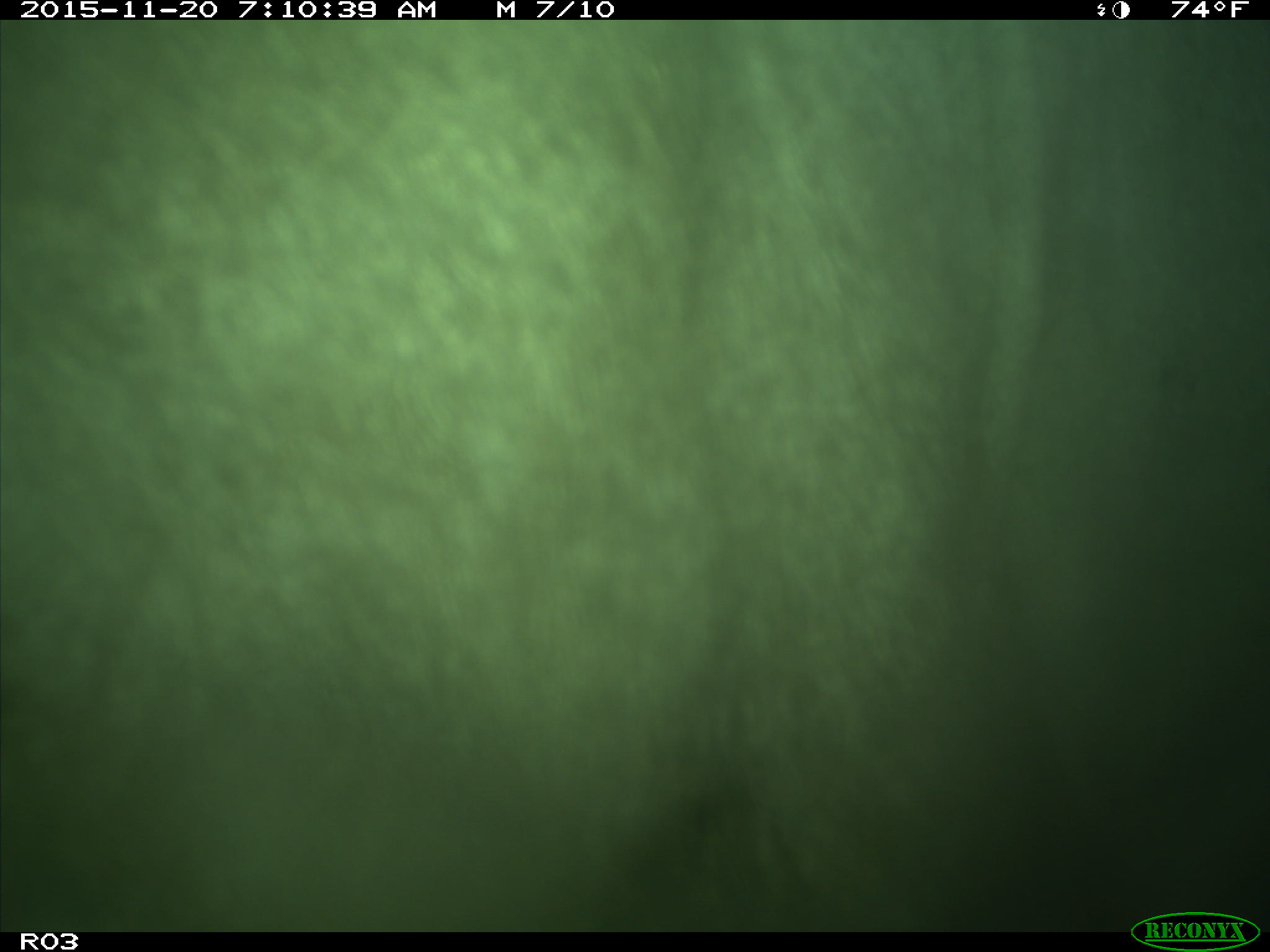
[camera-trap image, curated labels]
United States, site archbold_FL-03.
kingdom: Animalia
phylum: Chordata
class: Mammalia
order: Artiodactyla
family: Bovidae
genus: Bos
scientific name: Bos taurus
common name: domestic cow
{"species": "Bos taurus (domestic cow)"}